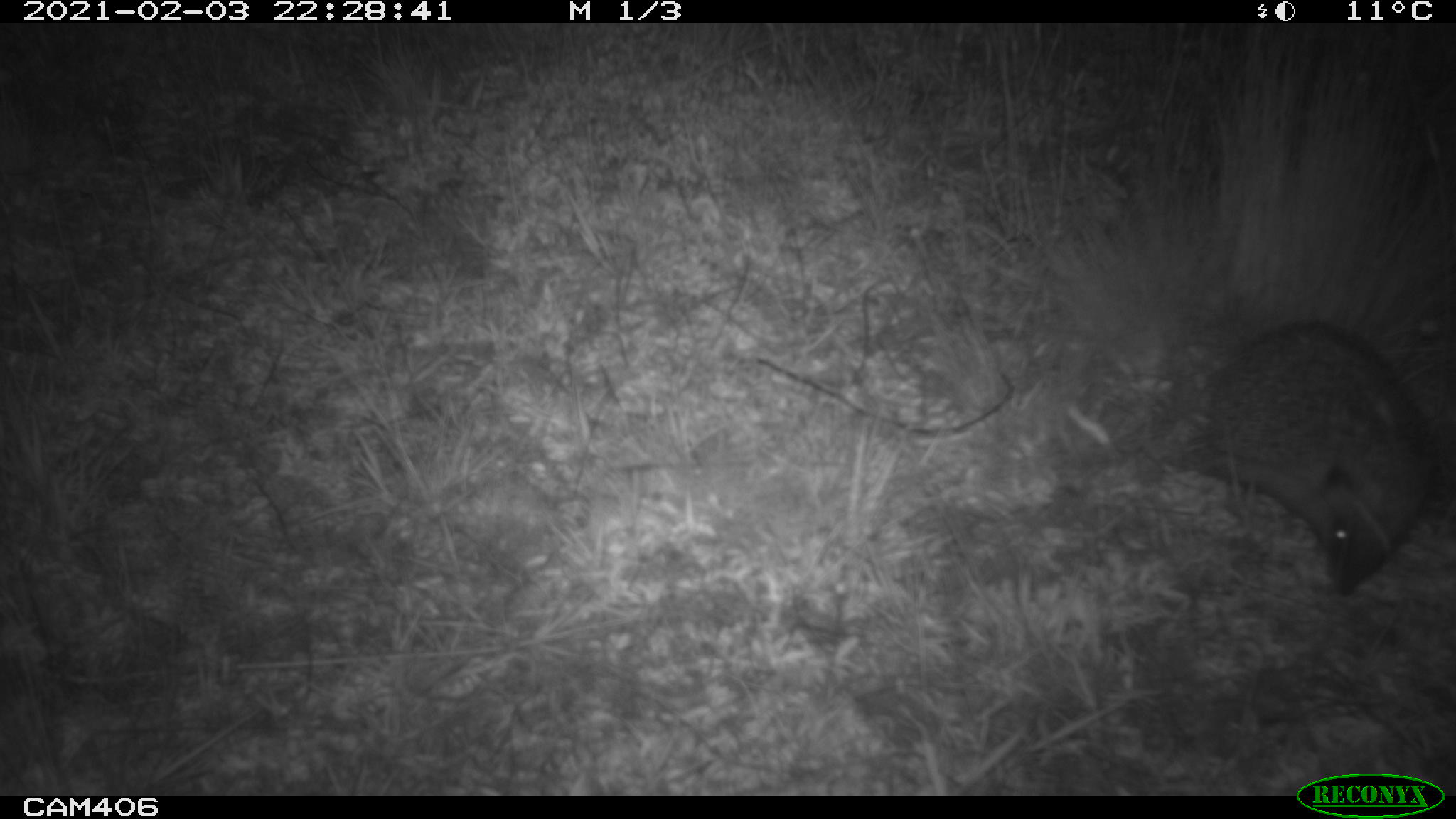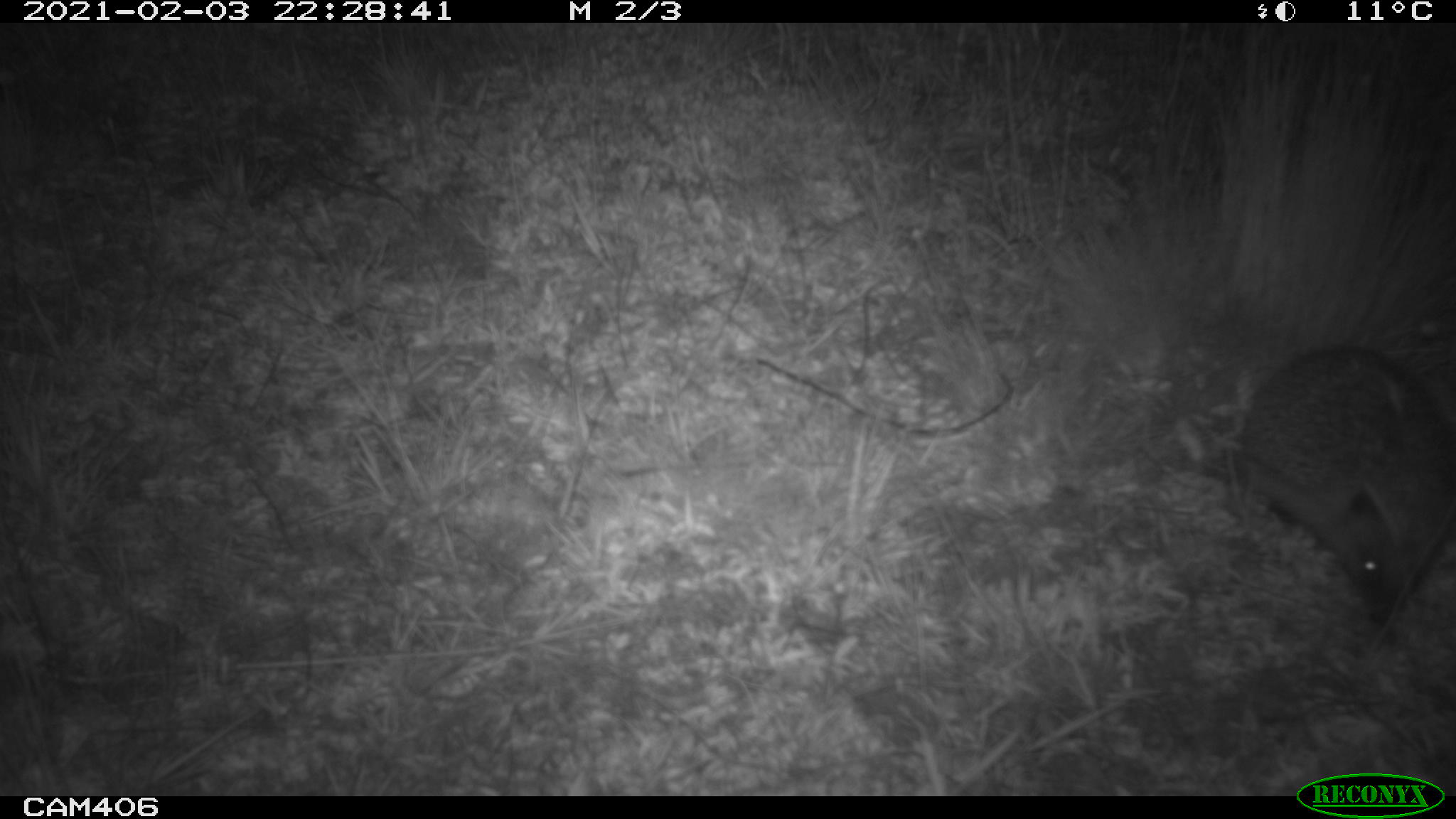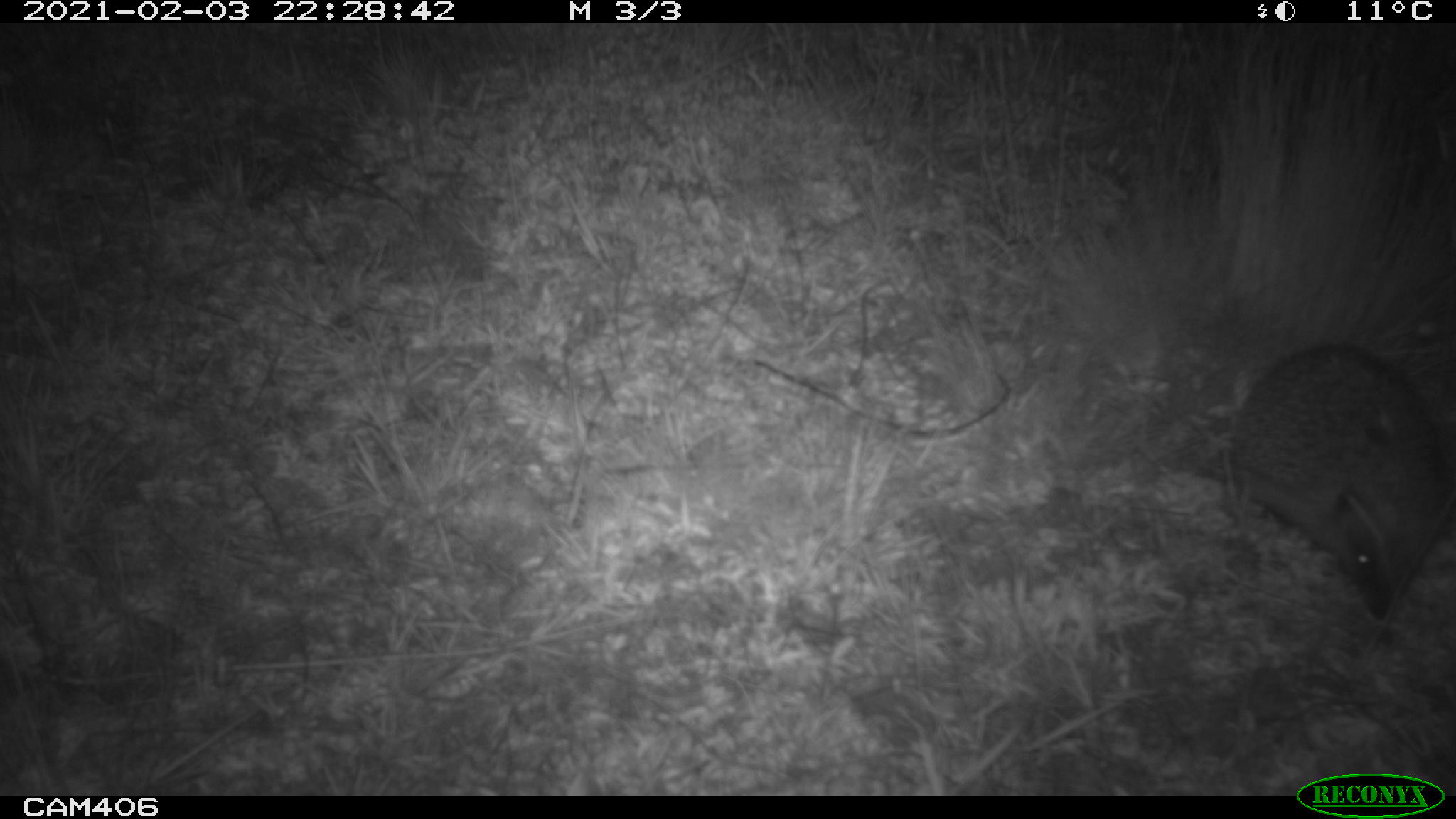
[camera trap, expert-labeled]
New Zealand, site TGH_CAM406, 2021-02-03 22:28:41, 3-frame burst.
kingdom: Animalia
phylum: Chordata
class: Mammalia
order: Eulipotyphla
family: Erinaceidae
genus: Erinaceus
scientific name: Erinaceus europaeus europaeus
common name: european hedgehog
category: hedgehog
Hedgehog (european hedgehog) (Erinaceus europaeus europaeus).